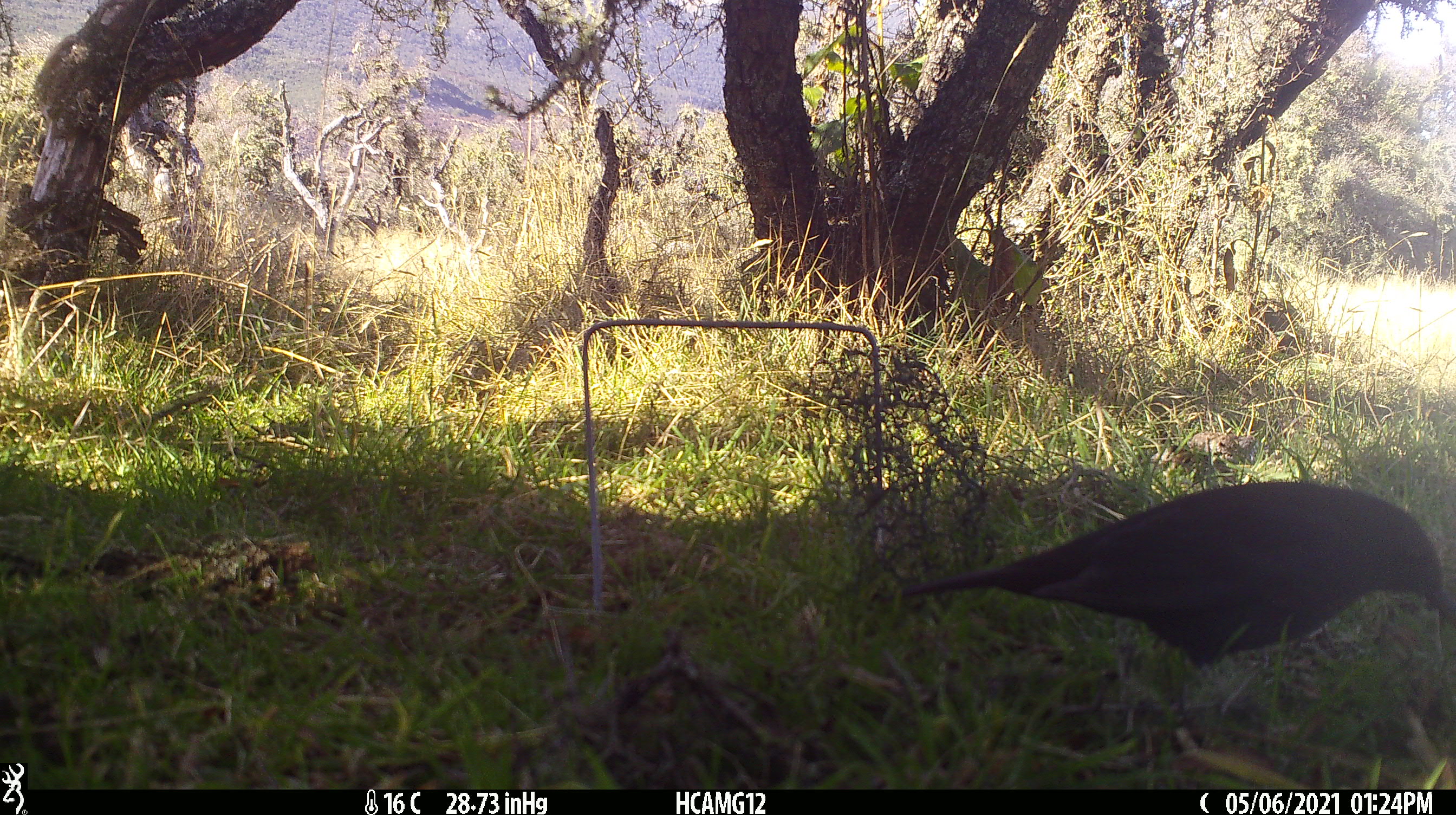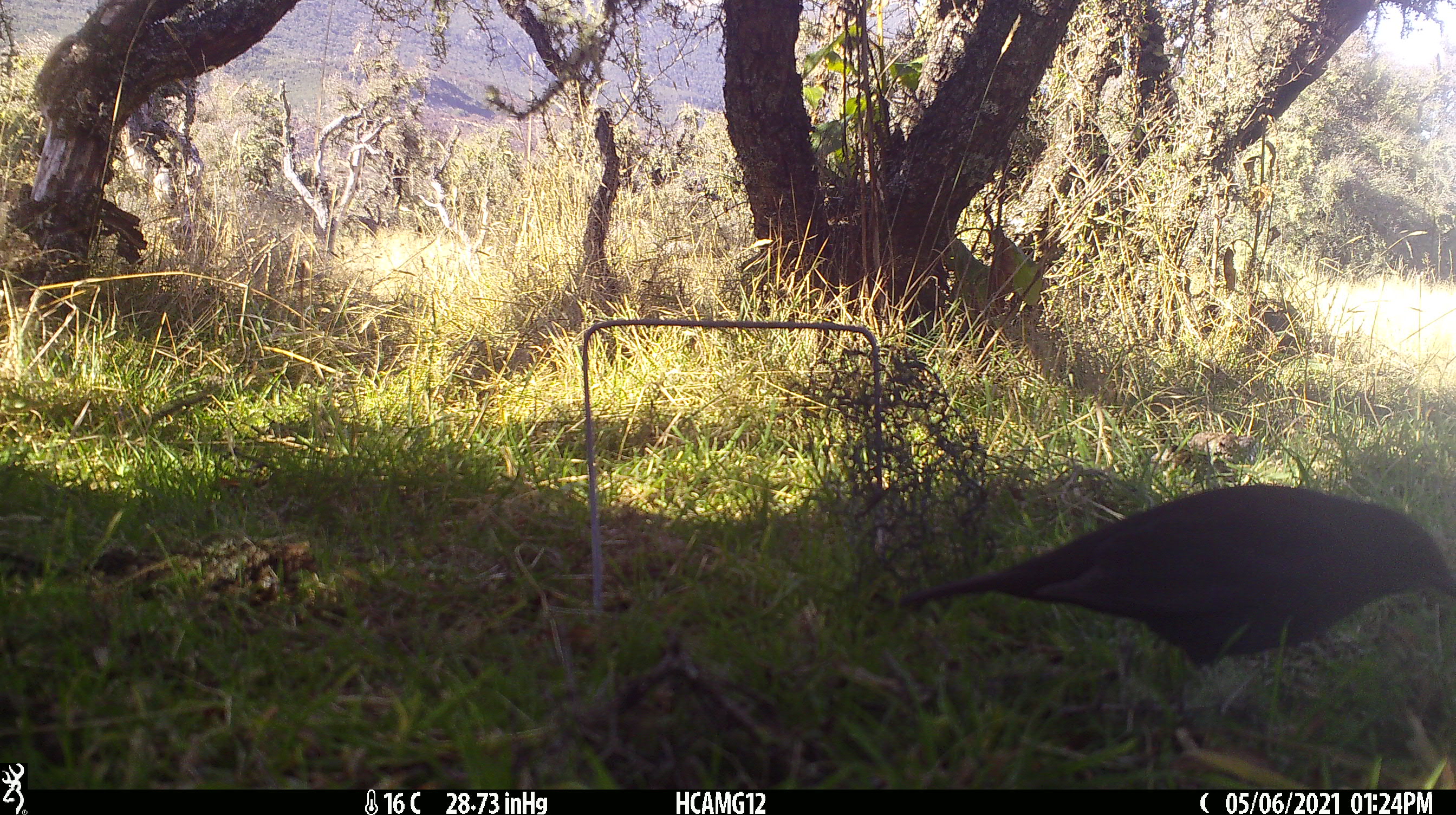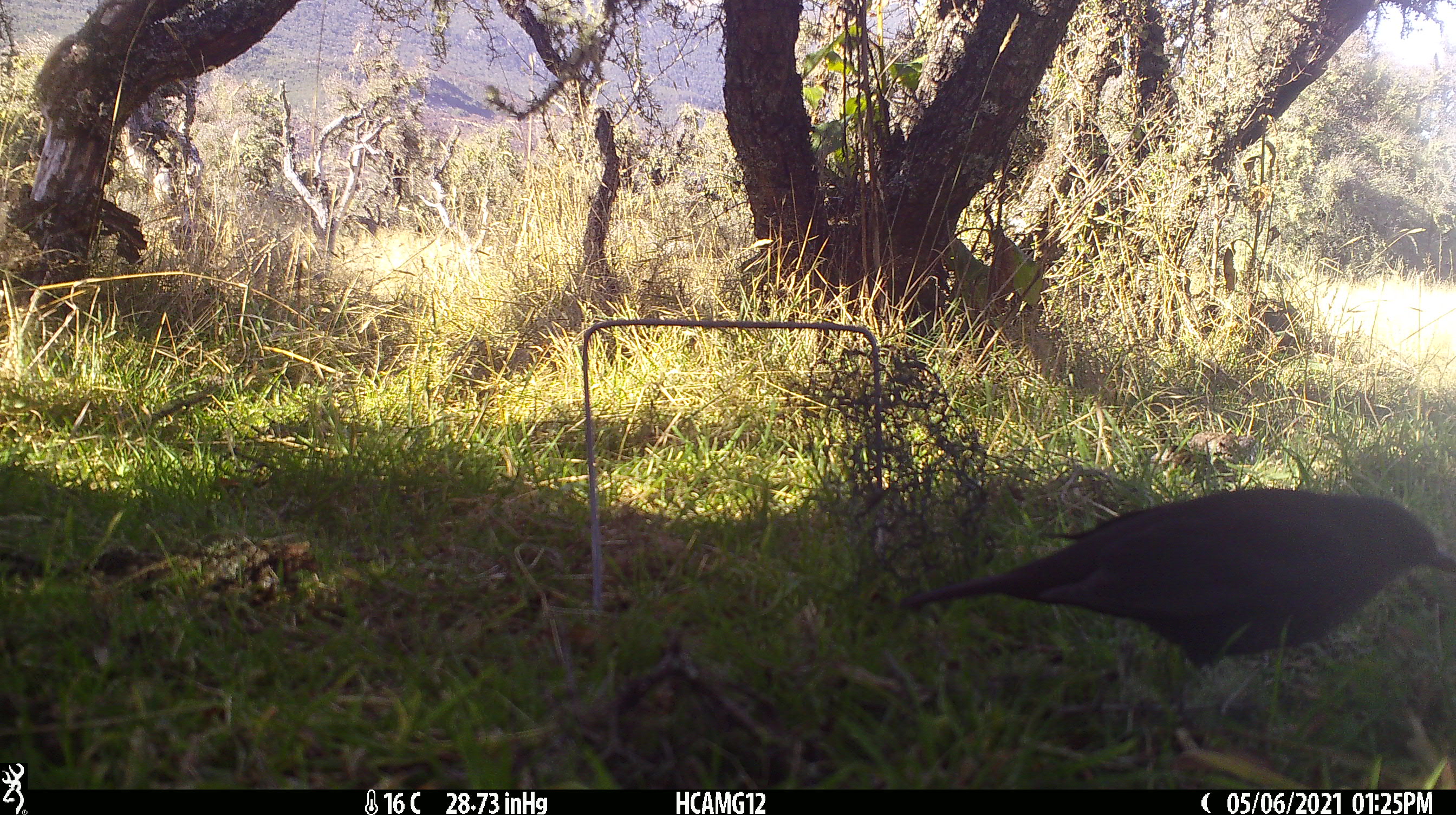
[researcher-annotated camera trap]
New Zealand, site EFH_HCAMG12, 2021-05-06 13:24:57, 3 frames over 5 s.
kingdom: Animalia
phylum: Chordata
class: Aves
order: Passeriformes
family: Turdidae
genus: Turdus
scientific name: Turdus merula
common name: eurasian blackbird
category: blackbird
Blackbird (eurasian blackbird) (Turdus merula).